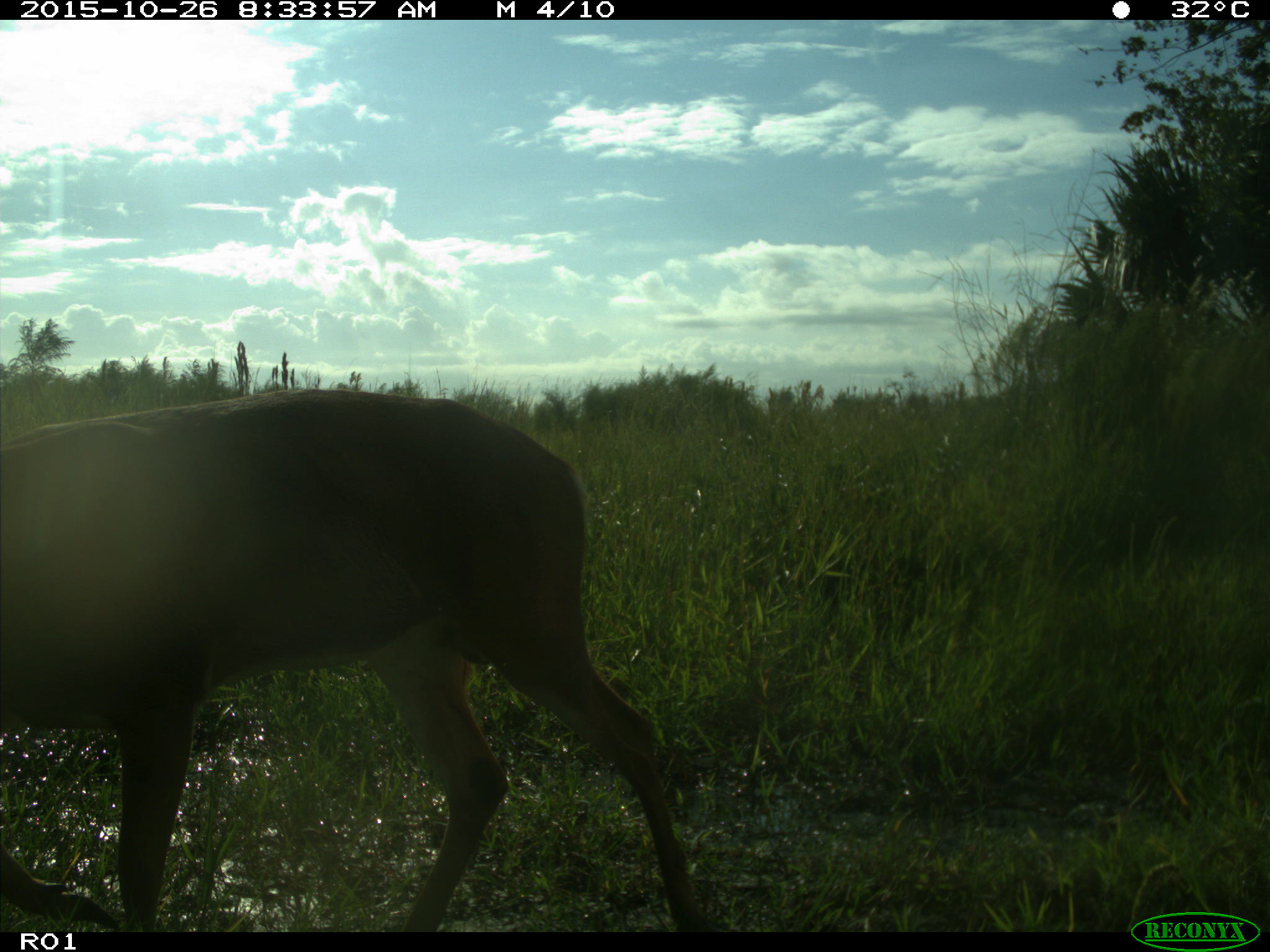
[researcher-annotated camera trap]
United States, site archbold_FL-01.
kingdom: Animalia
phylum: Chordata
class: Mammalia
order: Artiodactyla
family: Cervidae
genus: Odocoileus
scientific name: Odocoileus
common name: deer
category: unidentified deer